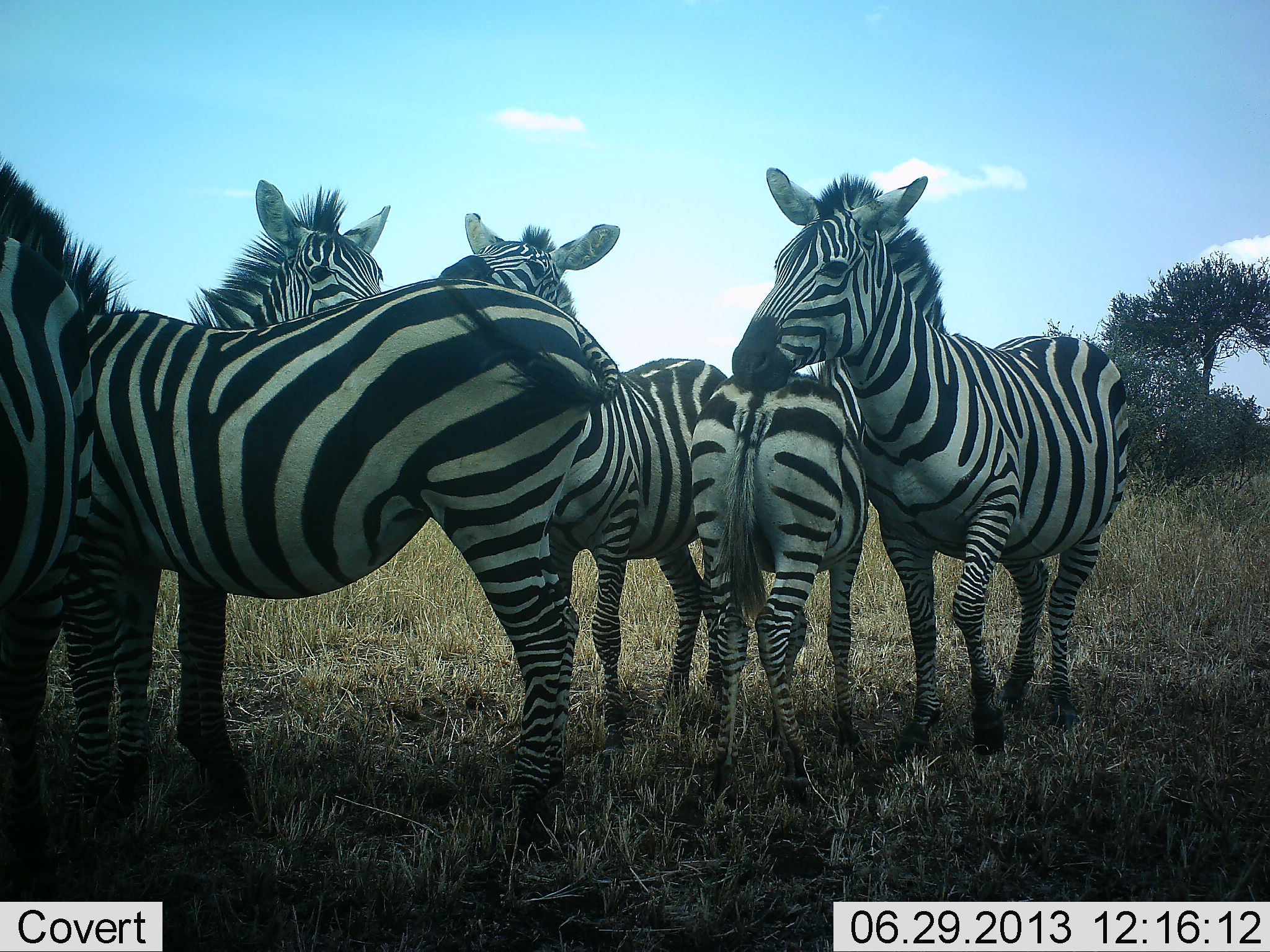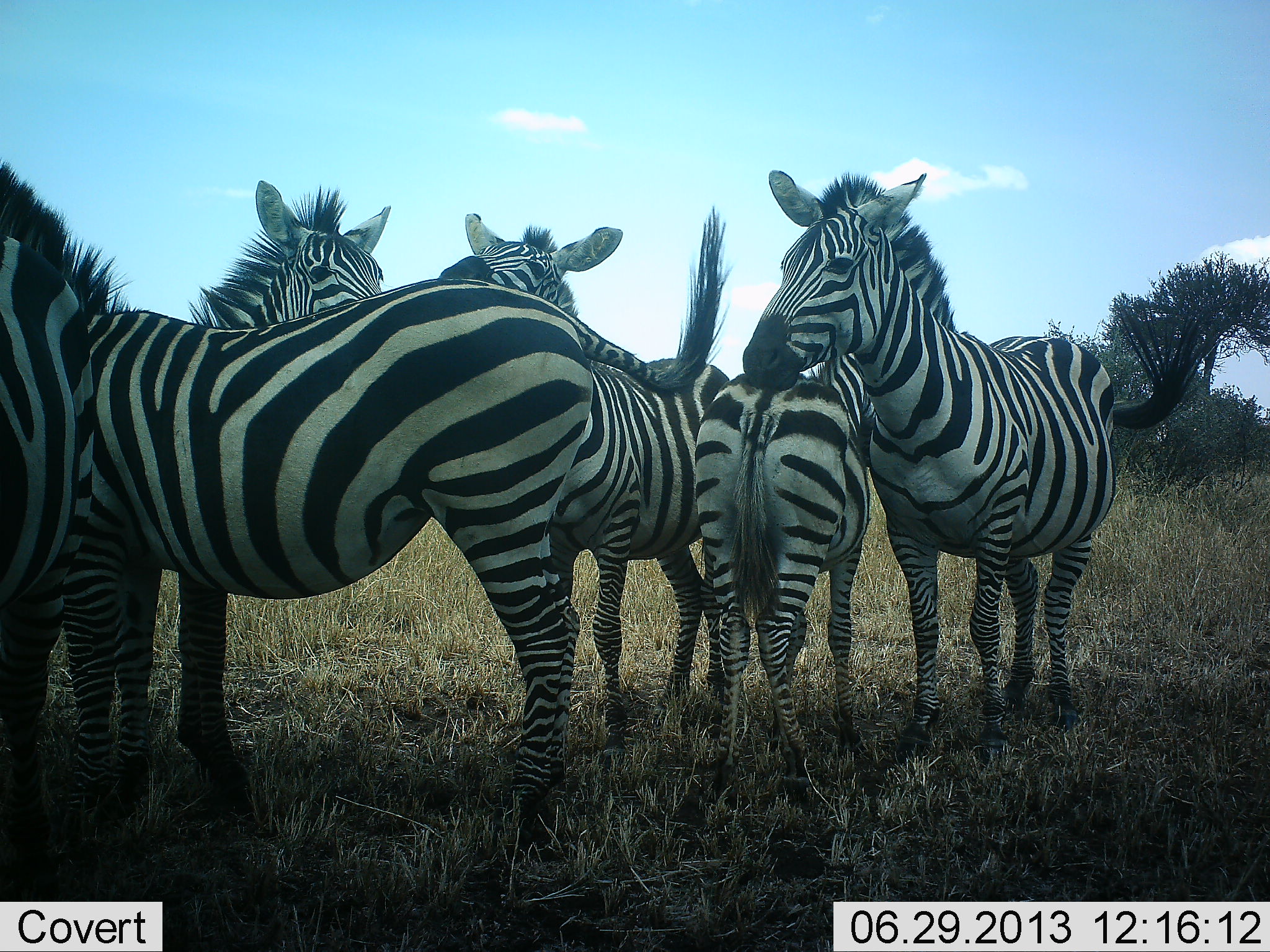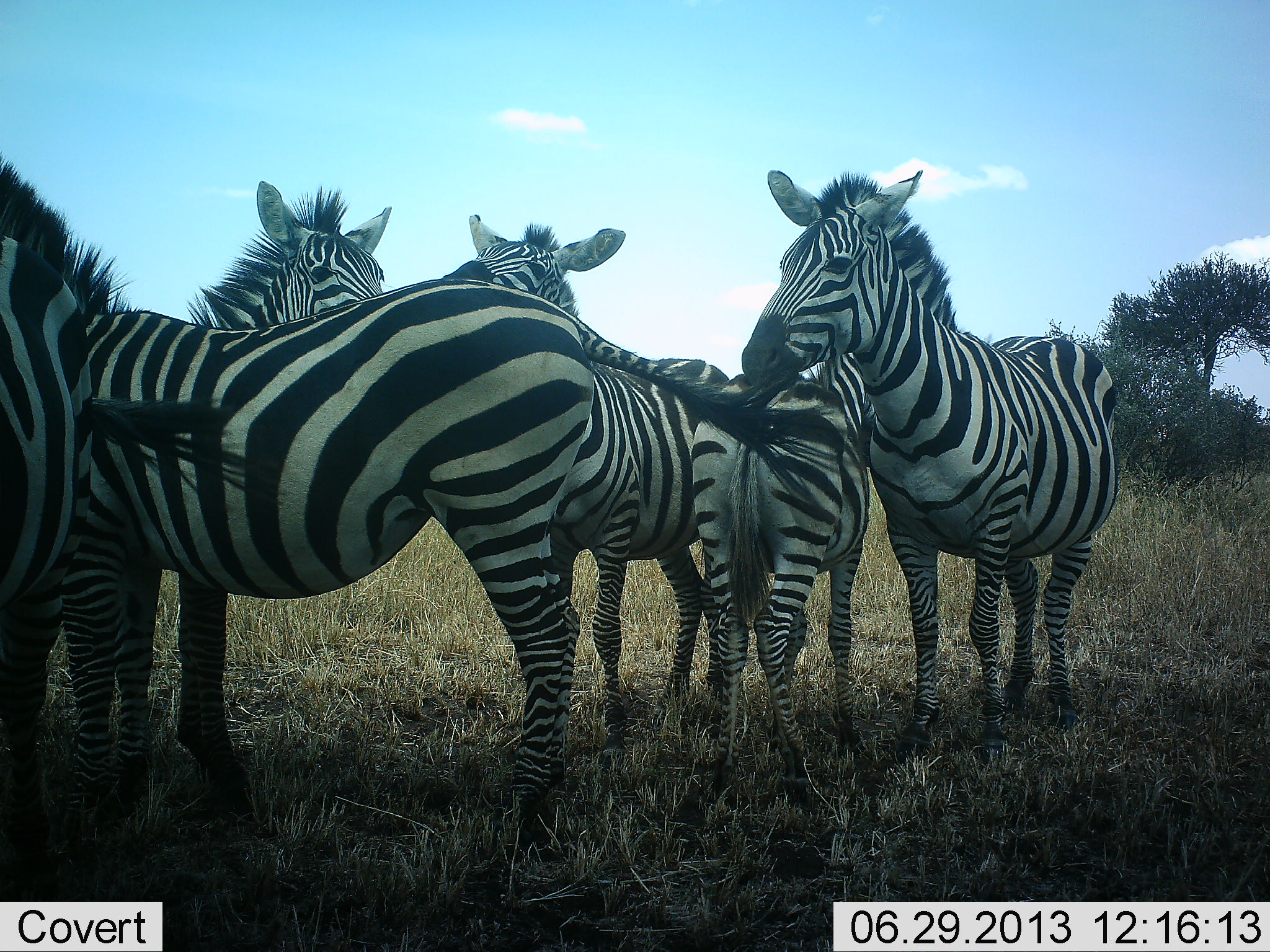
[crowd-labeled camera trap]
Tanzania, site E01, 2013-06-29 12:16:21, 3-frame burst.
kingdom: Animalia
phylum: Chordata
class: Mammalia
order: Perissodactyla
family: Equidae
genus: Equus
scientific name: Equus quagga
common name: plains zebra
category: zebra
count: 6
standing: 80%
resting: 20%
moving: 0%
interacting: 40%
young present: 0%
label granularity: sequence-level